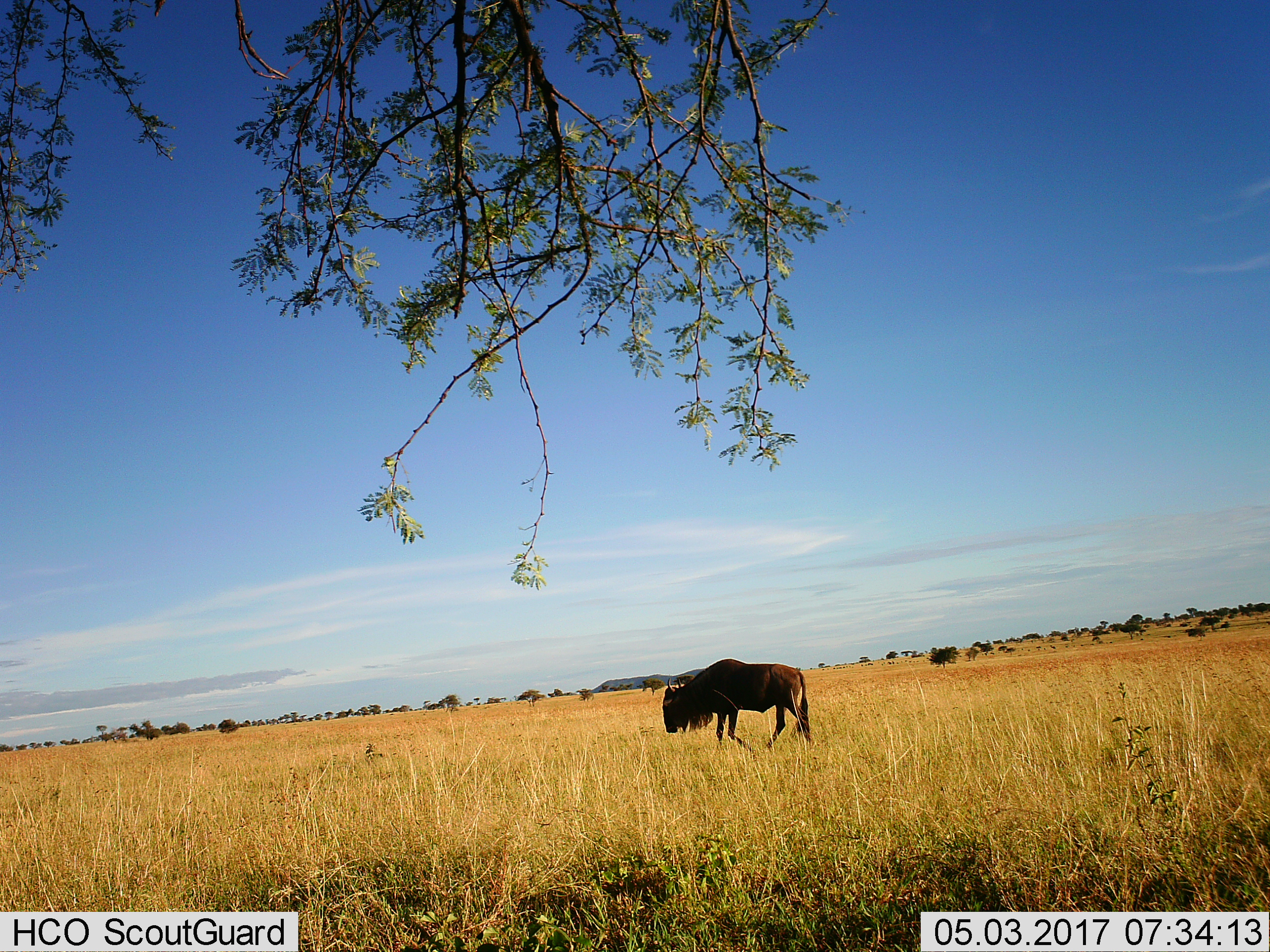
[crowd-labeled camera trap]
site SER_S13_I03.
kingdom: Animalia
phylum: Chordata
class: Mammalia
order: Artiodactyla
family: Bovidae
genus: Connochaetes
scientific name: Connochaetes taurinus taurinus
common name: blue wildebeest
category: wildebeestblue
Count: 1.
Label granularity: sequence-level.